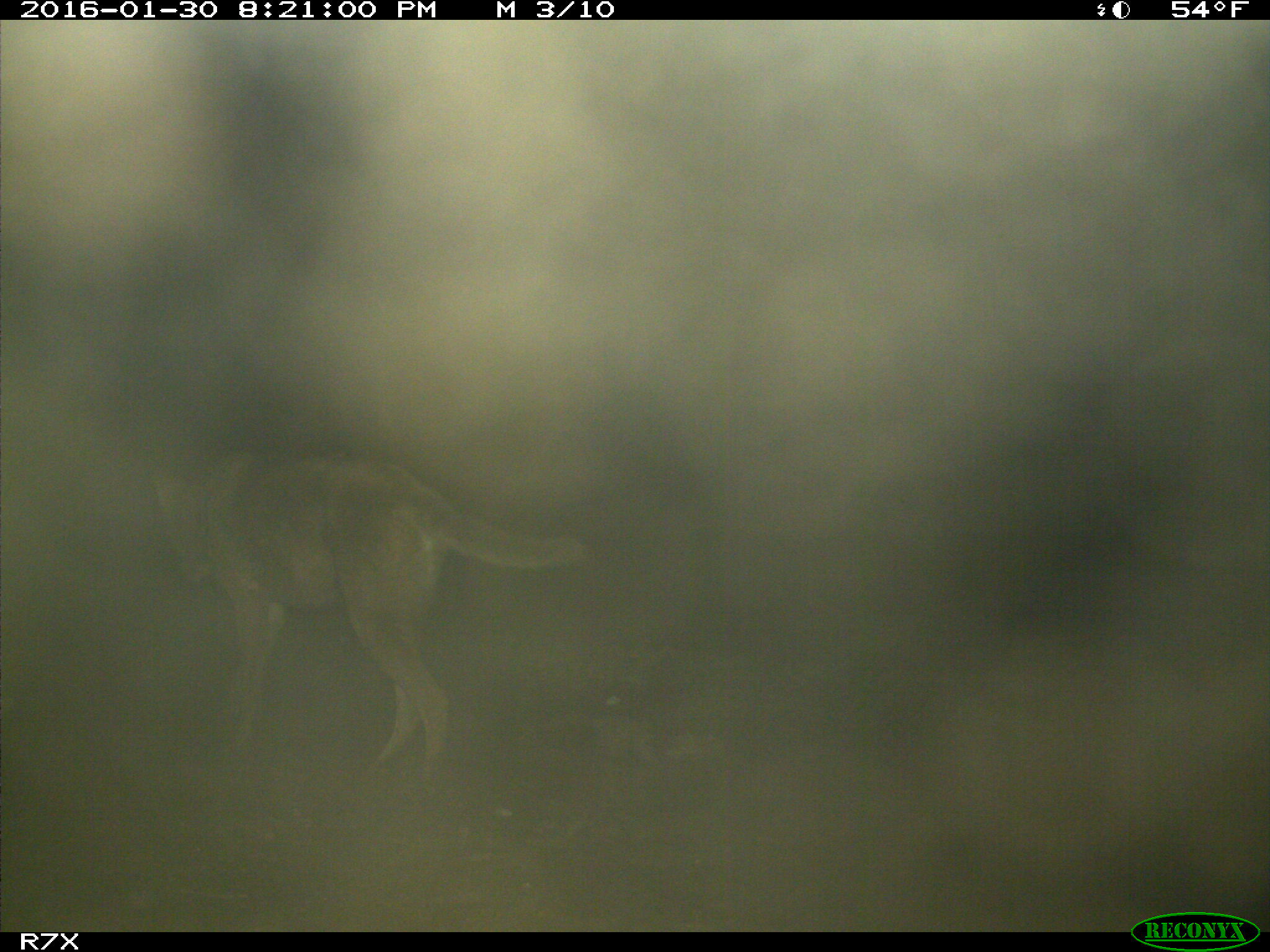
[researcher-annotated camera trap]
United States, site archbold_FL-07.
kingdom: Animalia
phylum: Chordata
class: Mammalia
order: Carnivora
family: Canidae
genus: Canis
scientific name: Canis latrans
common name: coyote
Canis latrans (coyote).